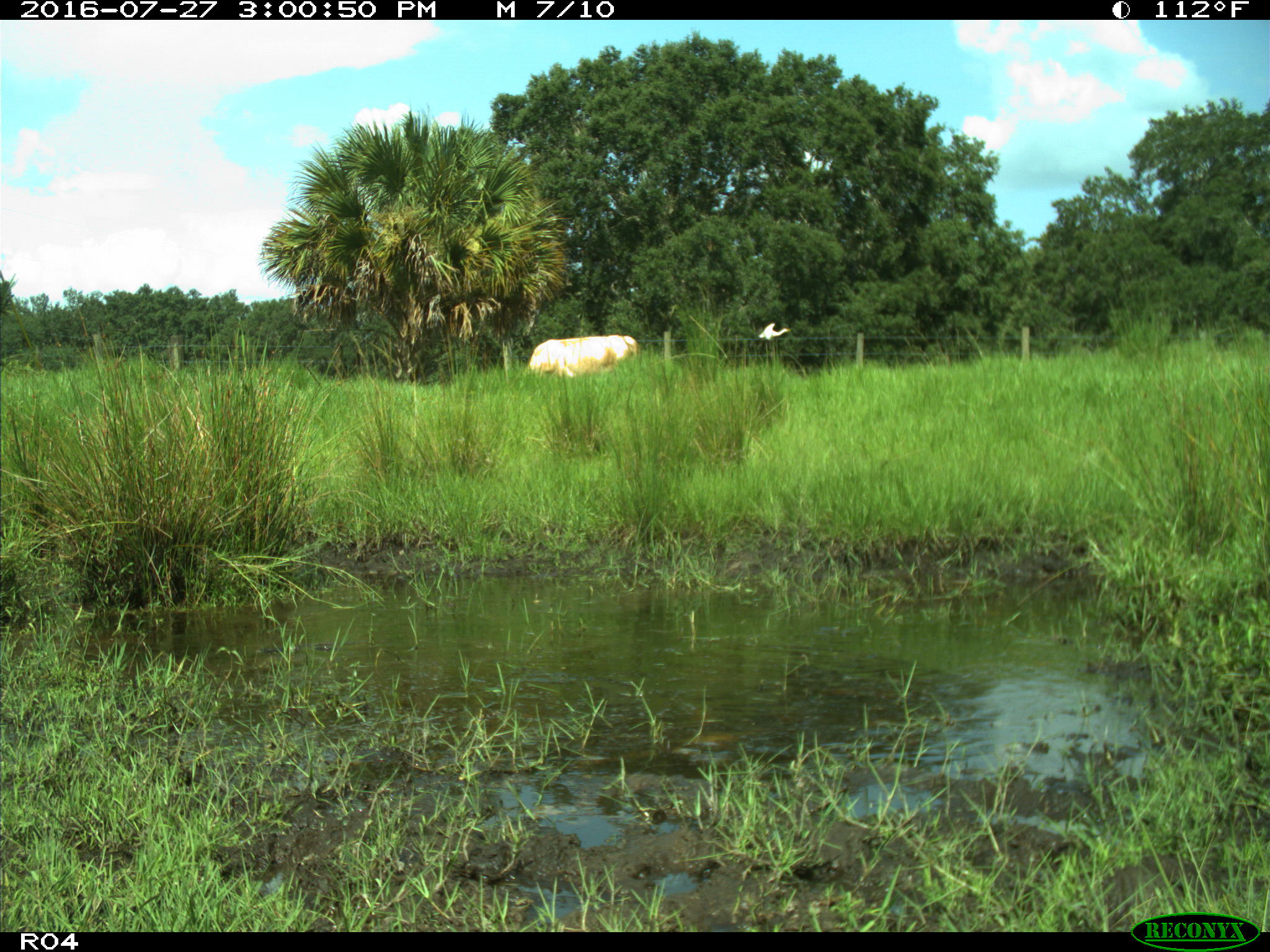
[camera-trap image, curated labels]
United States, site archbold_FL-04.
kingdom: Animalia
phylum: Chordata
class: Mammalia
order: Artiodactyla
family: Bovidae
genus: Bos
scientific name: Bos taurus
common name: domestic cow